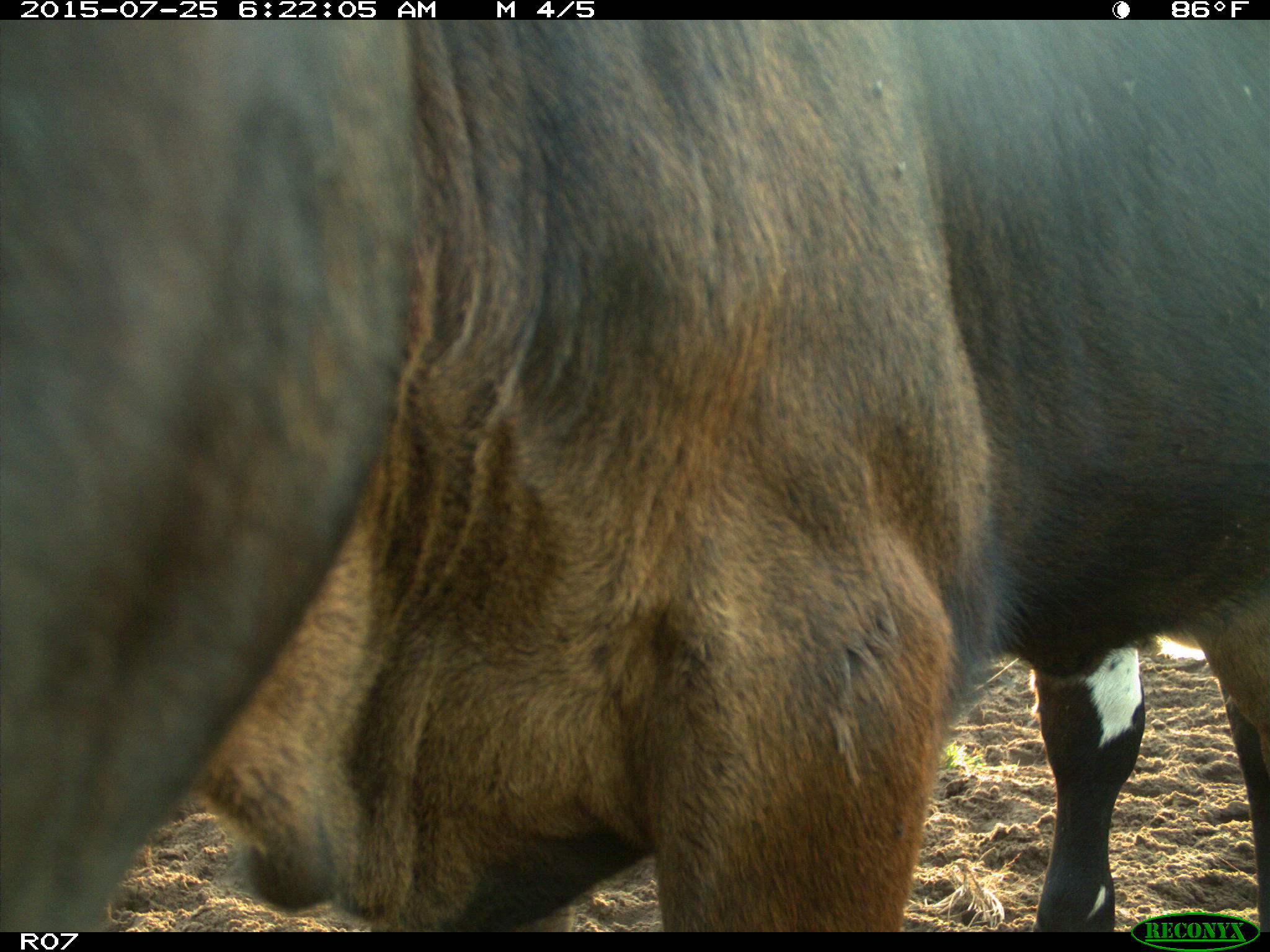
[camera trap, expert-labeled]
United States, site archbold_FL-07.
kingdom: Animalia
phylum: Chordata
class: Mammalia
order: Artiodactyla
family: Bovidae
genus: Bos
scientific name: Bos taurus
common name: domestic cow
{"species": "Bos taurus (domestic cow)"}